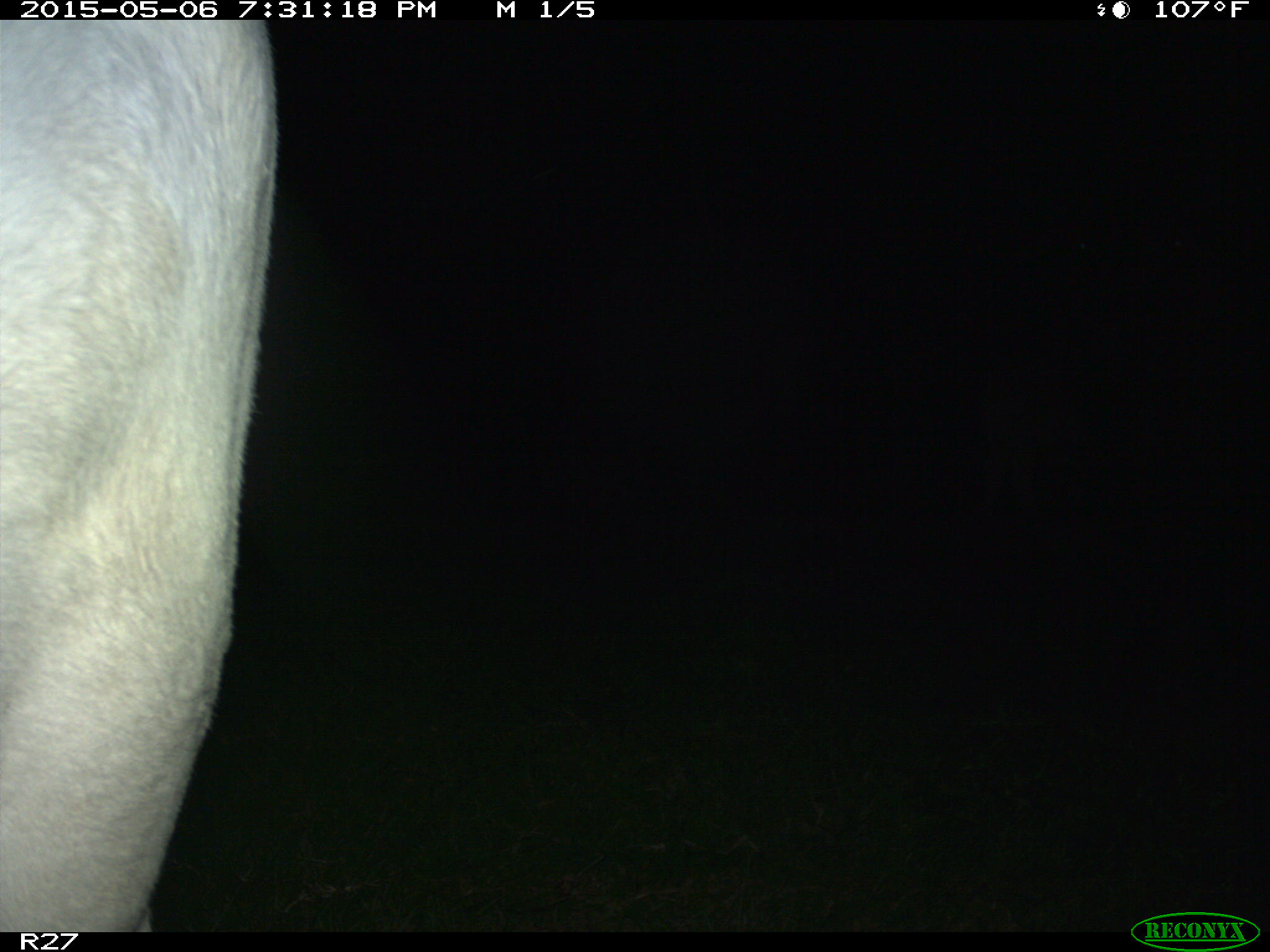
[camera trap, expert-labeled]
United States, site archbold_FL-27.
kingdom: Animalia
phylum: Chordata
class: Mammalia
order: Artiodactyla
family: Bovidae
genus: Bos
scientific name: Bos taurus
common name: domestic cow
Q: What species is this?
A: Bos taurus (domestic cow).